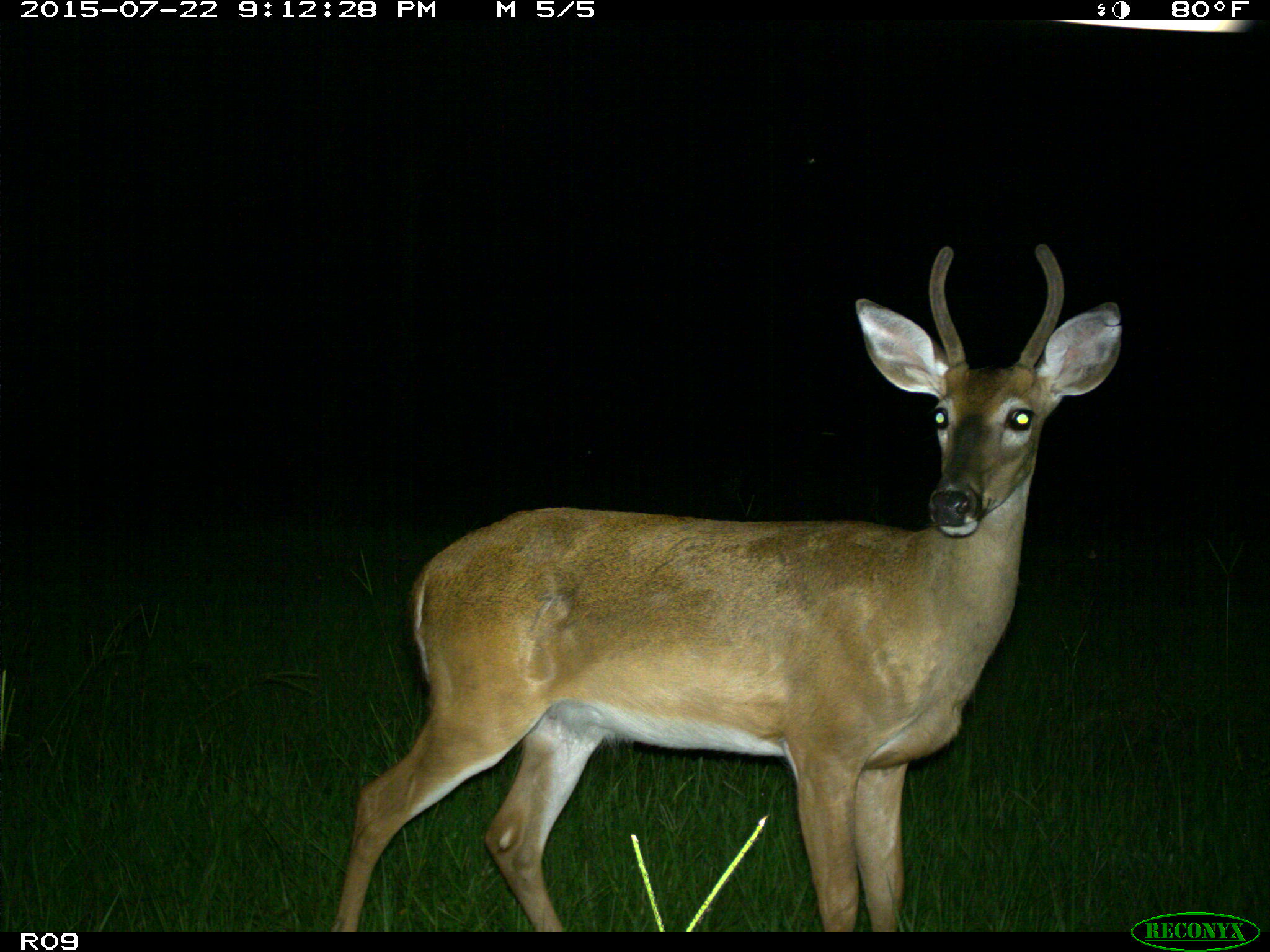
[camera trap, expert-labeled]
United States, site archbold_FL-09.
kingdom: Animalia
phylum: Chordata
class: Mammalia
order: Artiodactyla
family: Cervidae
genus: Odocoileus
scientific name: Odocoileus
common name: deer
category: unidentified deer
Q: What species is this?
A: Unidentified deer (deer) (Odocoileus).